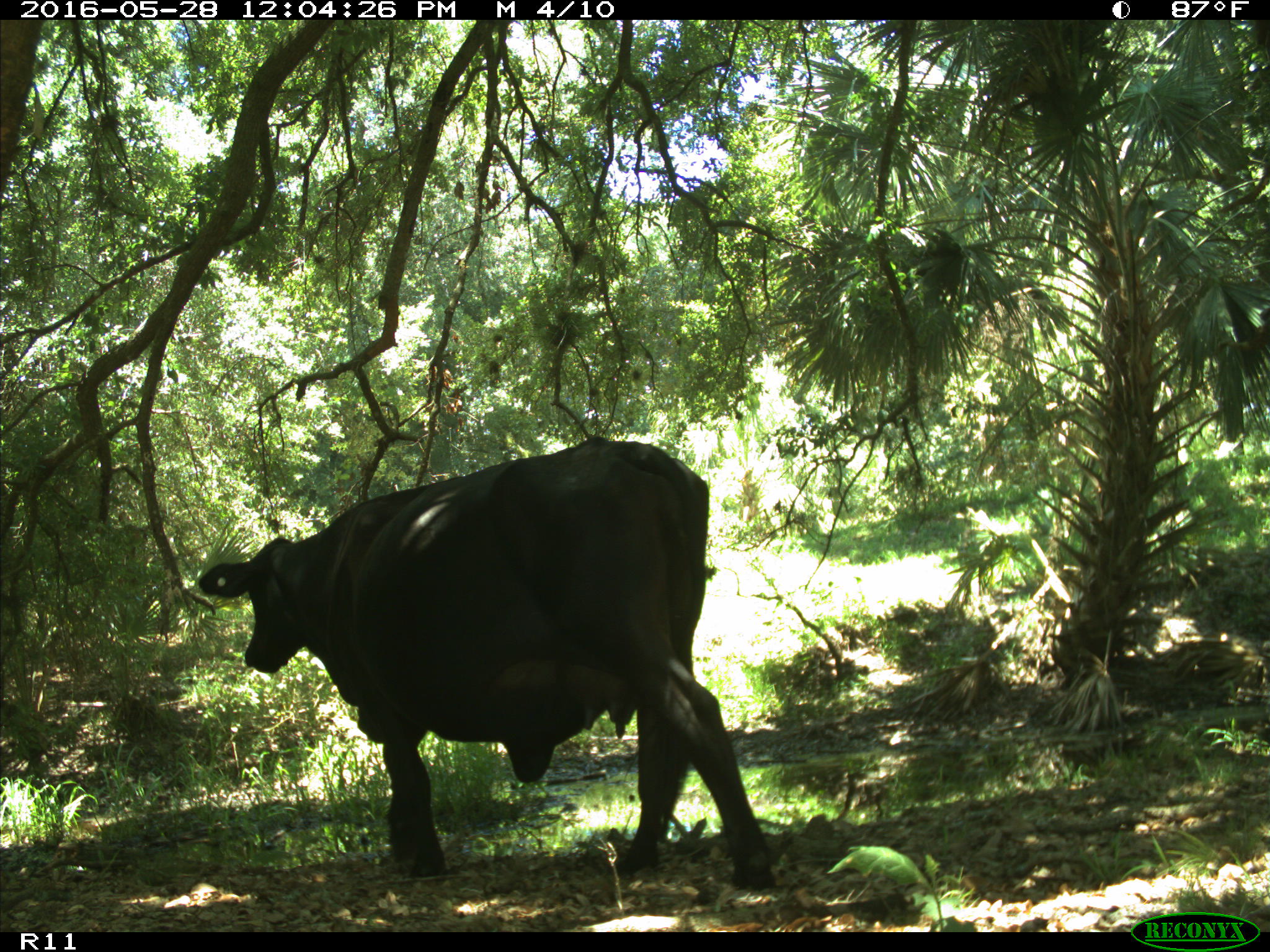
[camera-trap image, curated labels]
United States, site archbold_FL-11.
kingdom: Animalia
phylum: Chordata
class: Mammalia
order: Artiodactyla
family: Bovidae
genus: Bos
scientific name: Bos taurus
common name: domestic cow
Bos taurus (domestic cow).